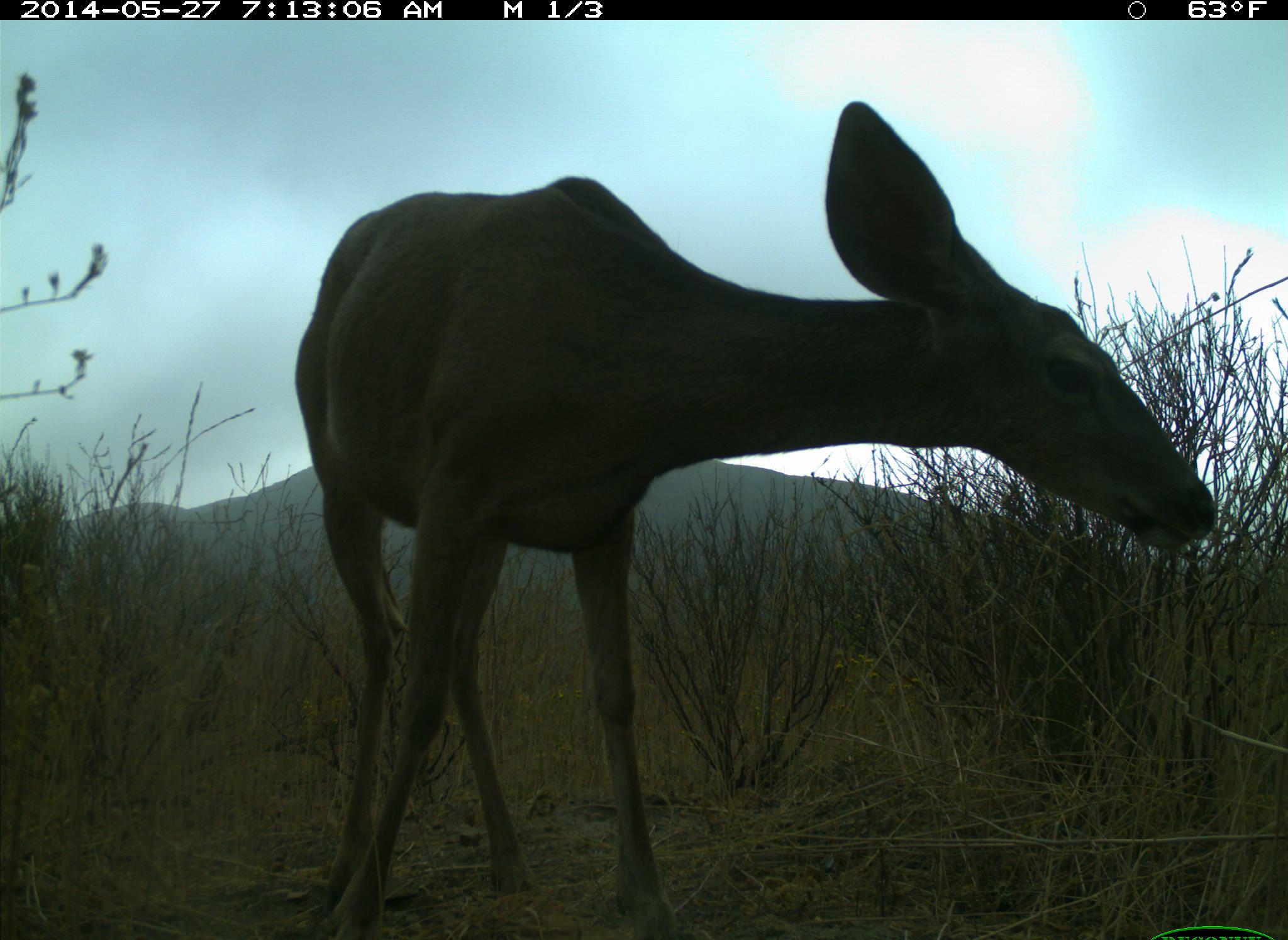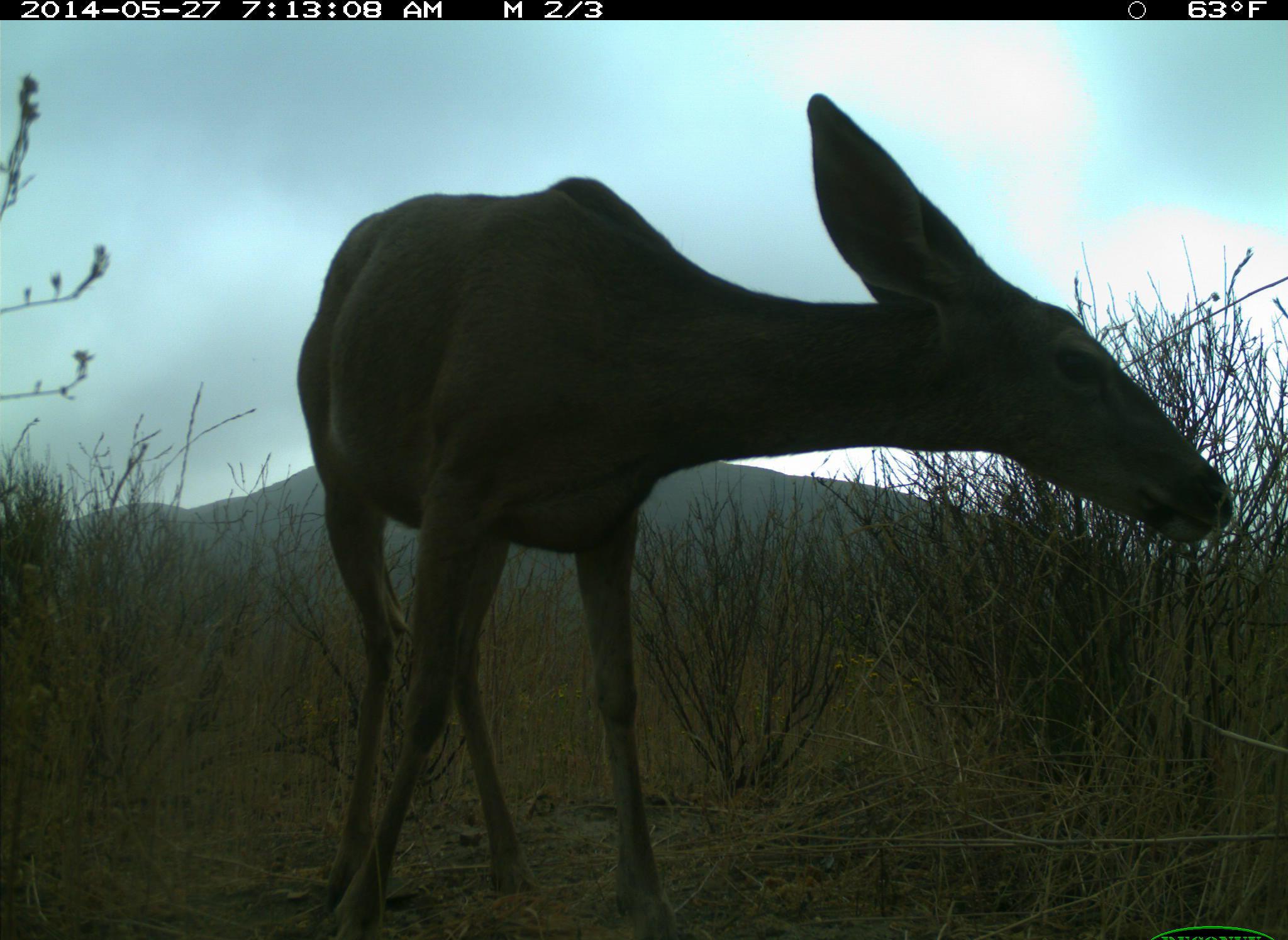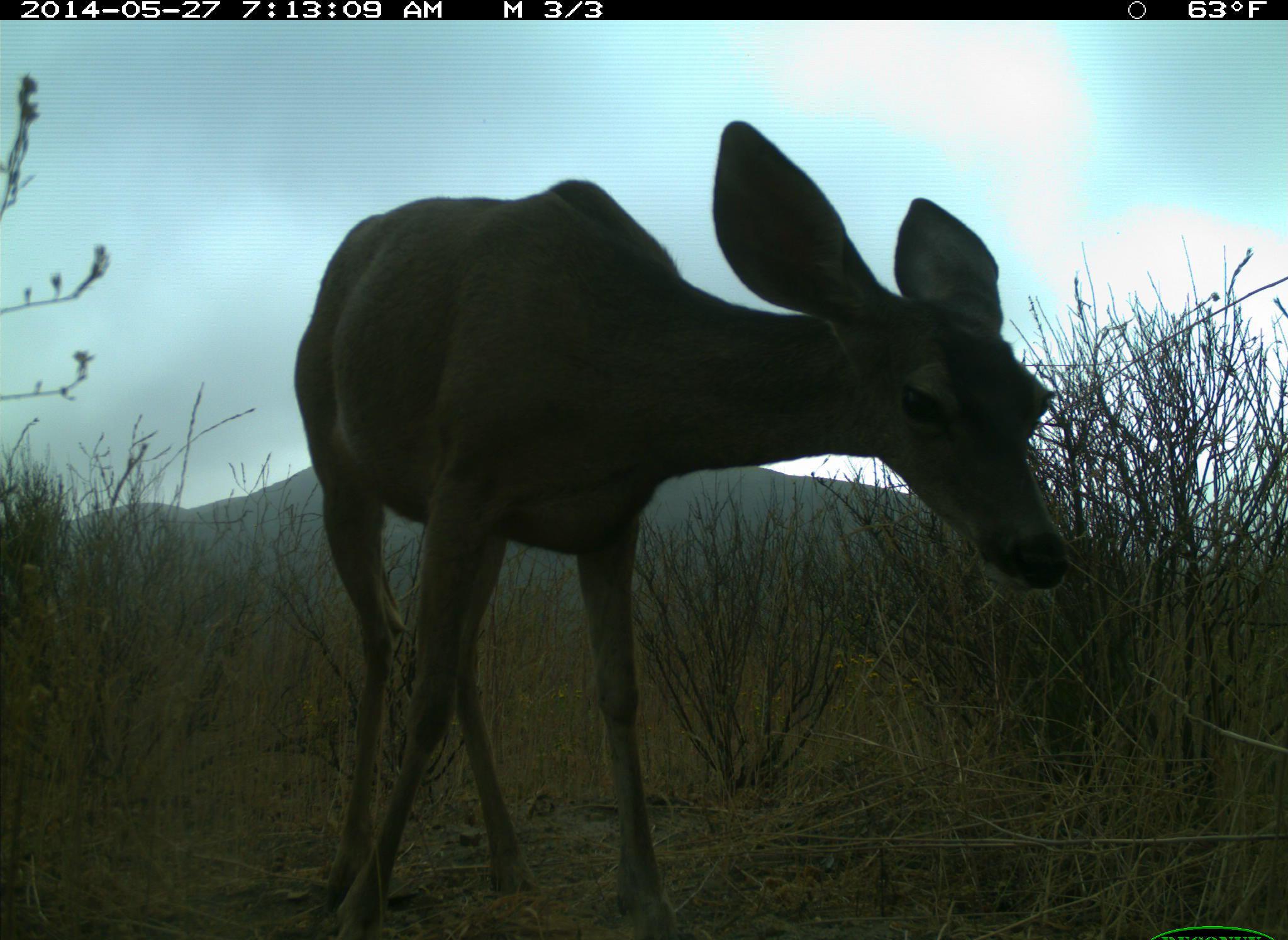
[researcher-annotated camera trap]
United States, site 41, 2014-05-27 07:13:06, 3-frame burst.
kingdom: Animalia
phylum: Chordata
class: Mammalia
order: Artiodactyla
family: Cervidae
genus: Odocoileus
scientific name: Odocoileus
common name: deer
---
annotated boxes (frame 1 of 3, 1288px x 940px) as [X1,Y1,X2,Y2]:
deer: [270,100,1215,940]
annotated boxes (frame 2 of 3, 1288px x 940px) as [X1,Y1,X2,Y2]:
deer: [297,93,1238,940]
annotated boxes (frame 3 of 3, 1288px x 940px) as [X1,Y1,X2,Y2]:
deer: [293,118,1070,940]